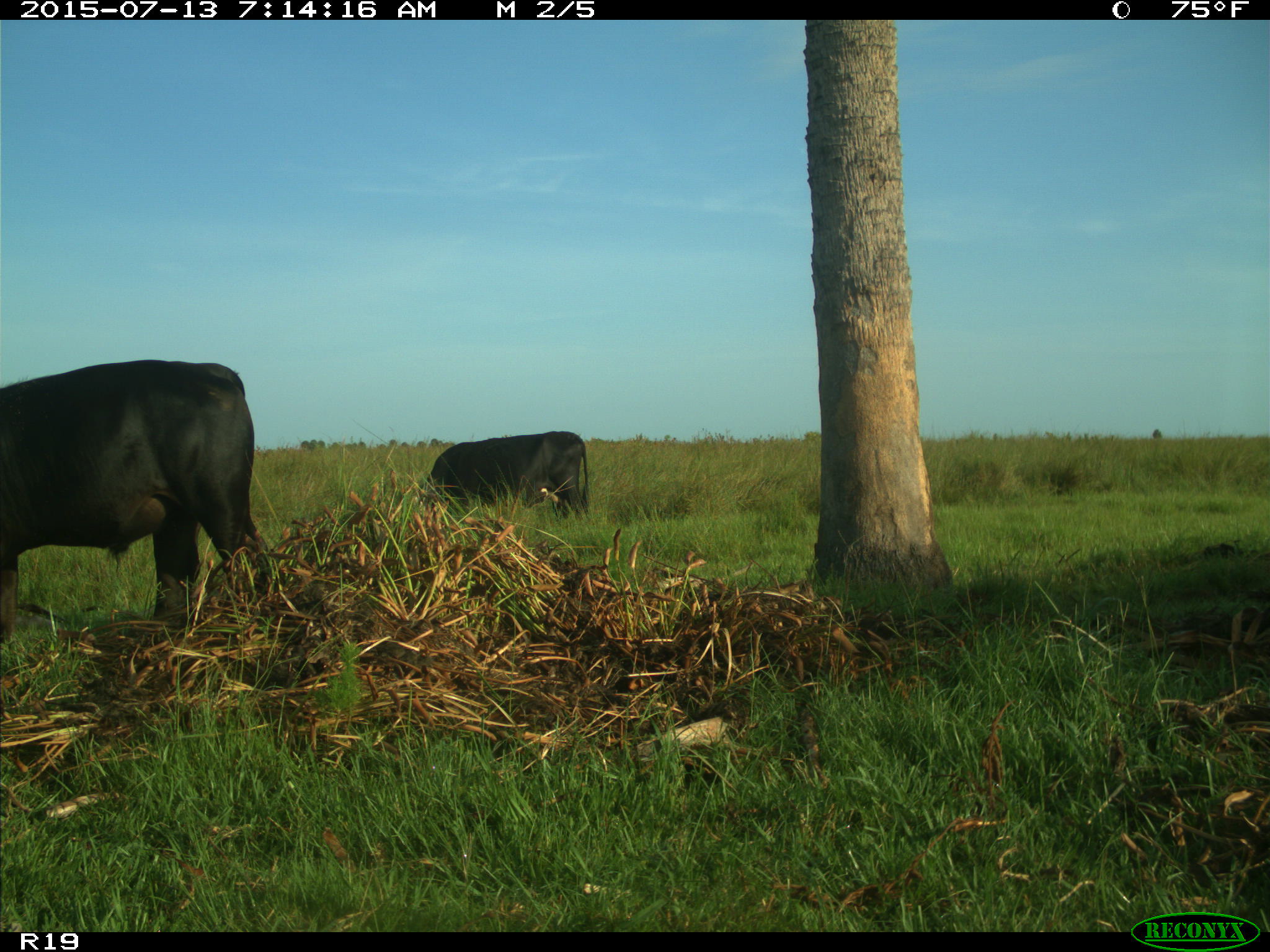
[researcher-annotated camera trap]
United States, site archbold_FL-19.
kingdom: Animalia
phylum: Chordata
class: Mammalia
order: Artiodactyla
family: Bovidae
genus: Bos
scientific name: Bos taurus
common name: domestic cow